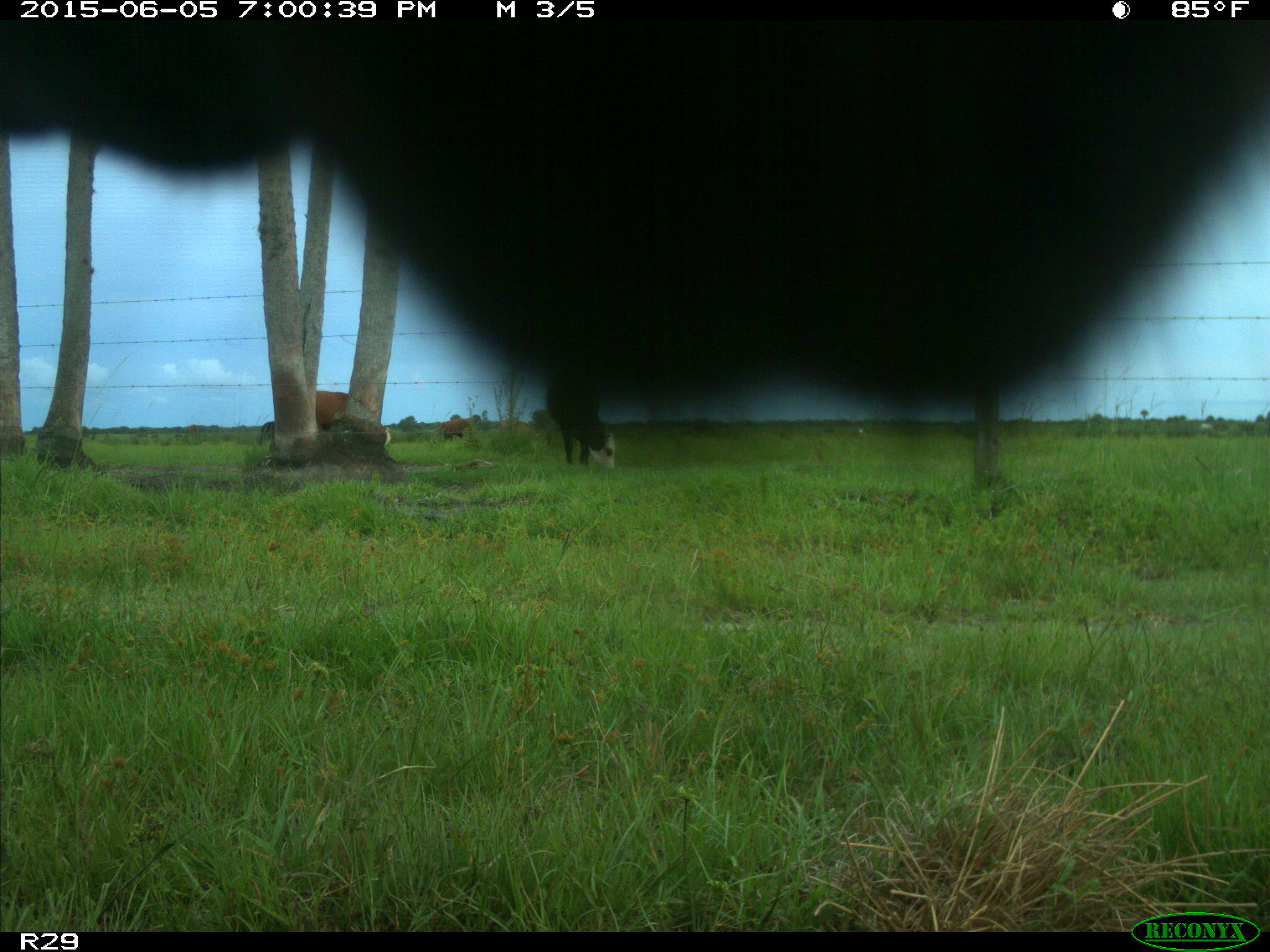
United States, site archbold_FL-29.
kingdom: Animalia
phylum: Chordata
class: Mammalia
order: Artiodactyla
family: Bovidae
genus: Bos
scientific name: Bos taurus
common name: domestic cow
Bos taurus (domestic cow).